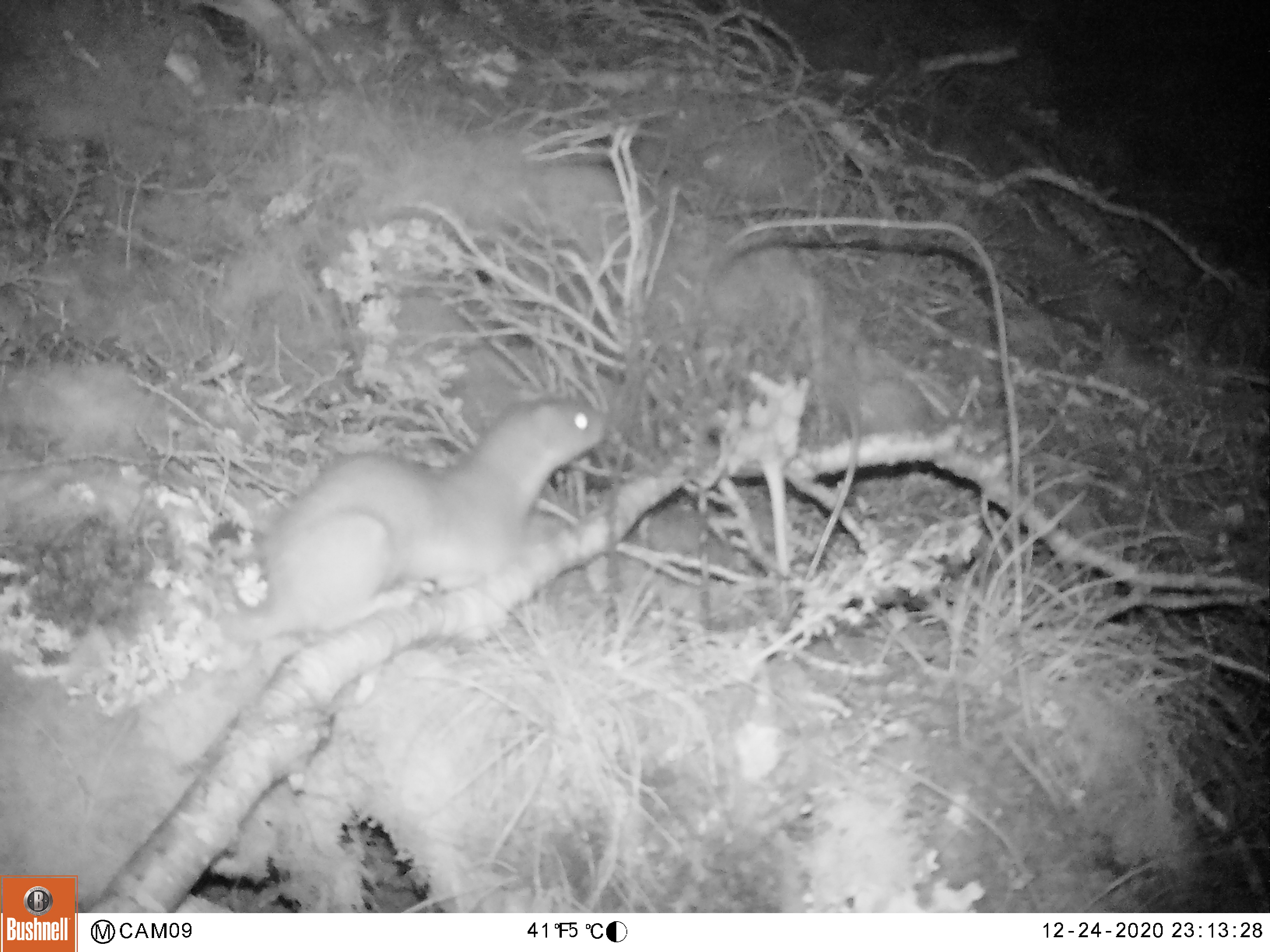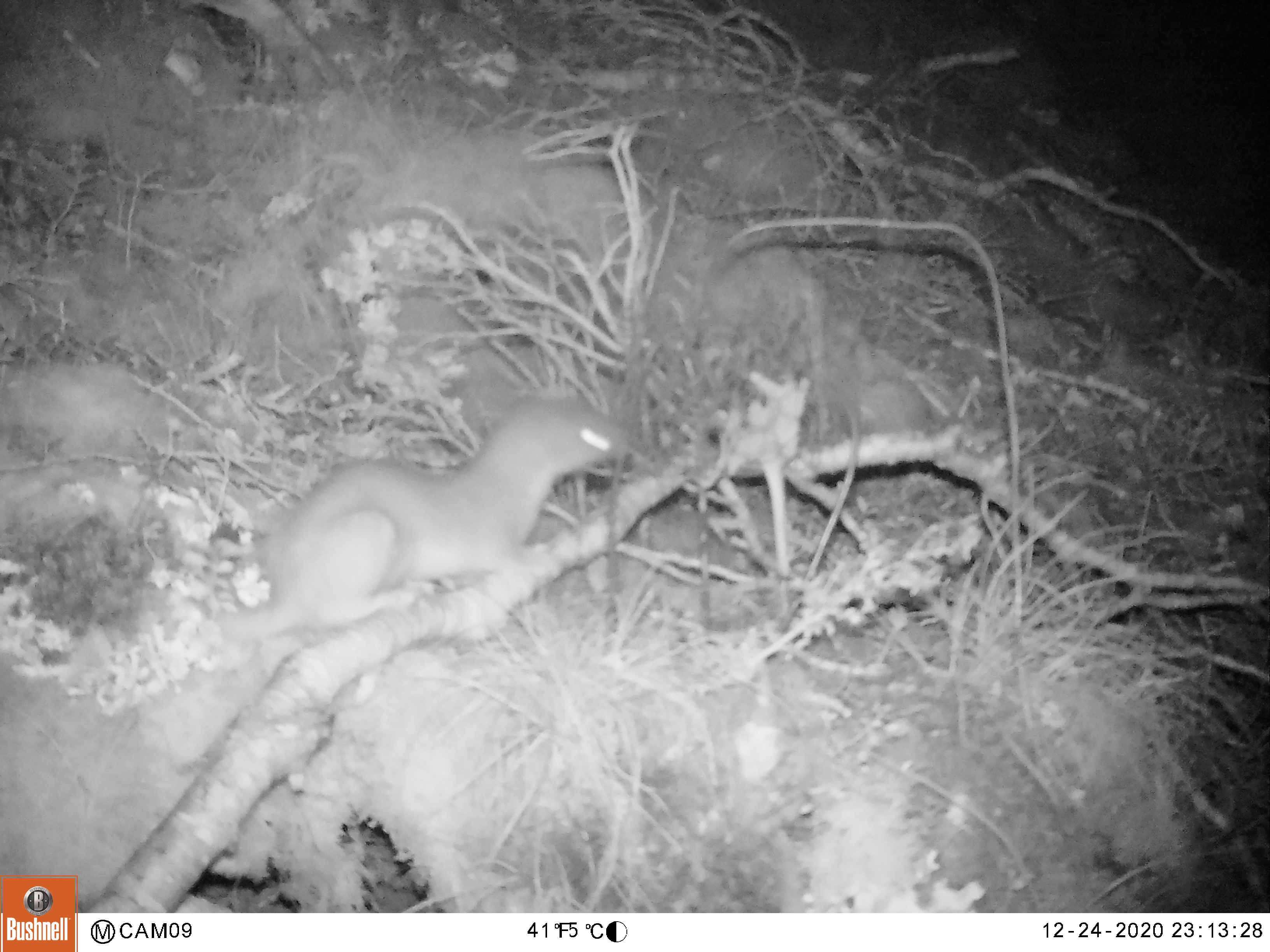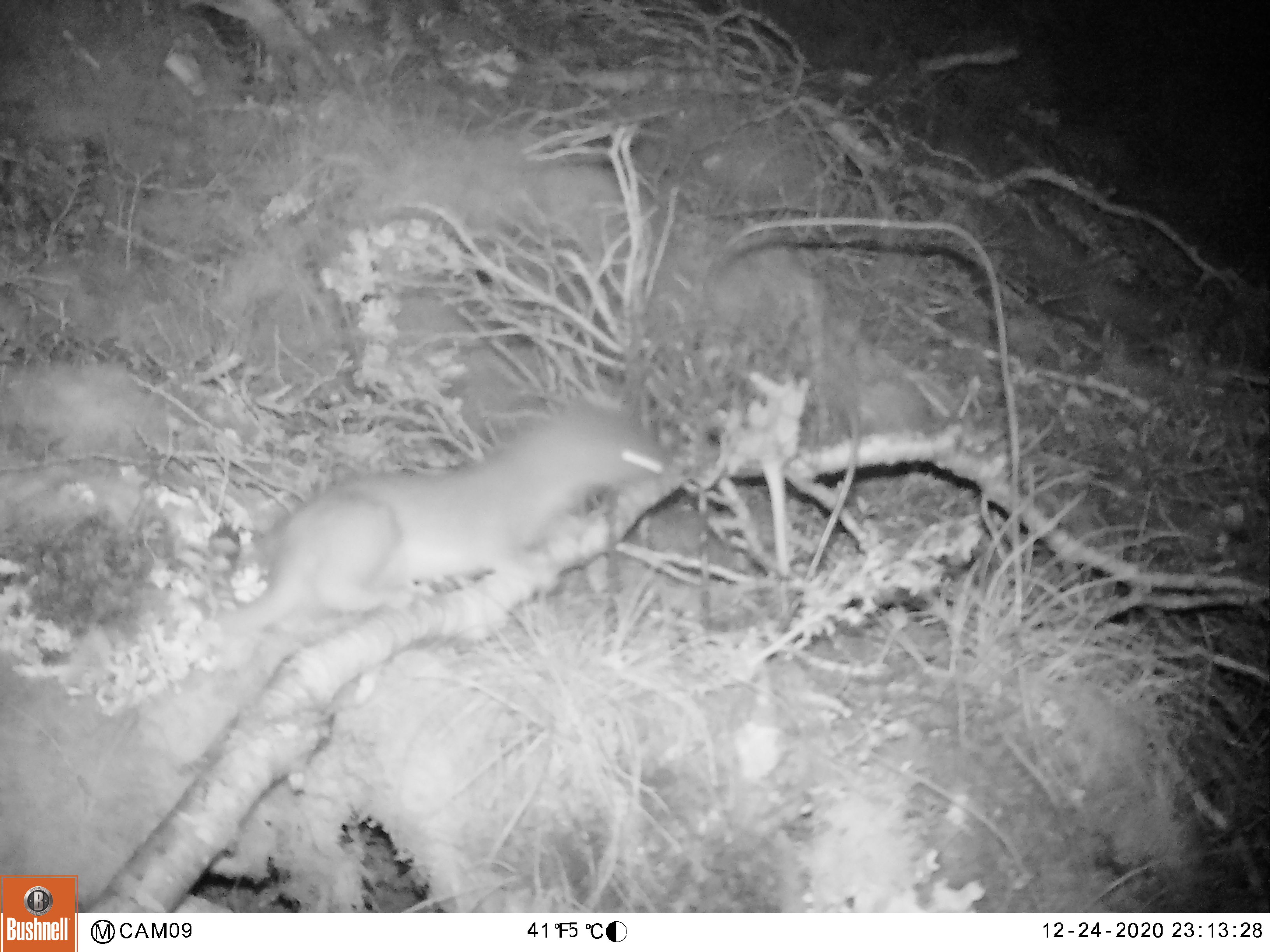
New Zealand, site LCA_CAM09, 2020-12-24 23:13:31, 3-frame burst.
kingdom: Animalia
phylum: Chordata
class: Mammalia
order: Carnivora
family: Mustelidae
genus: Mustela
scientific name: Mustela erminea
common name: stoat